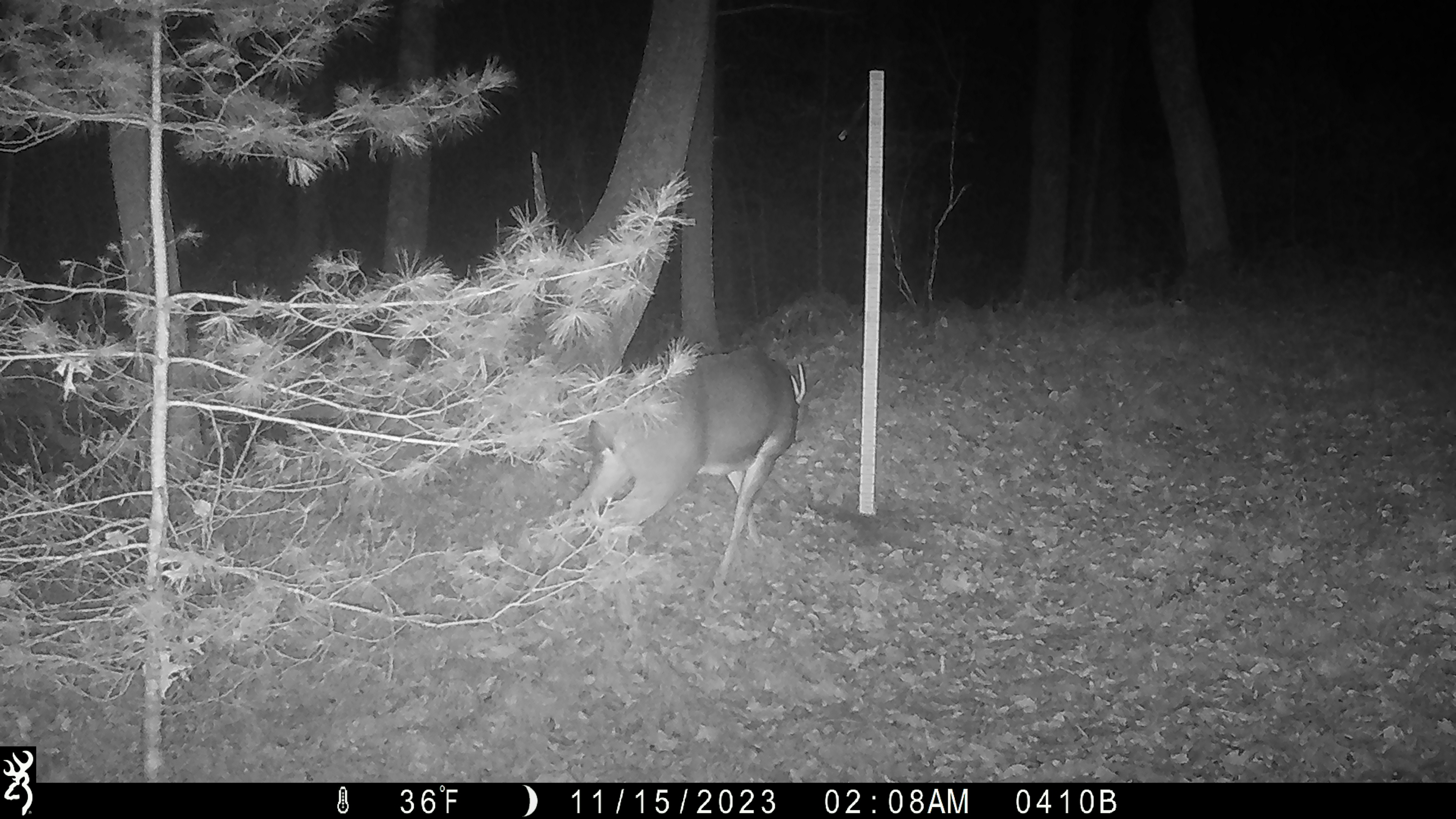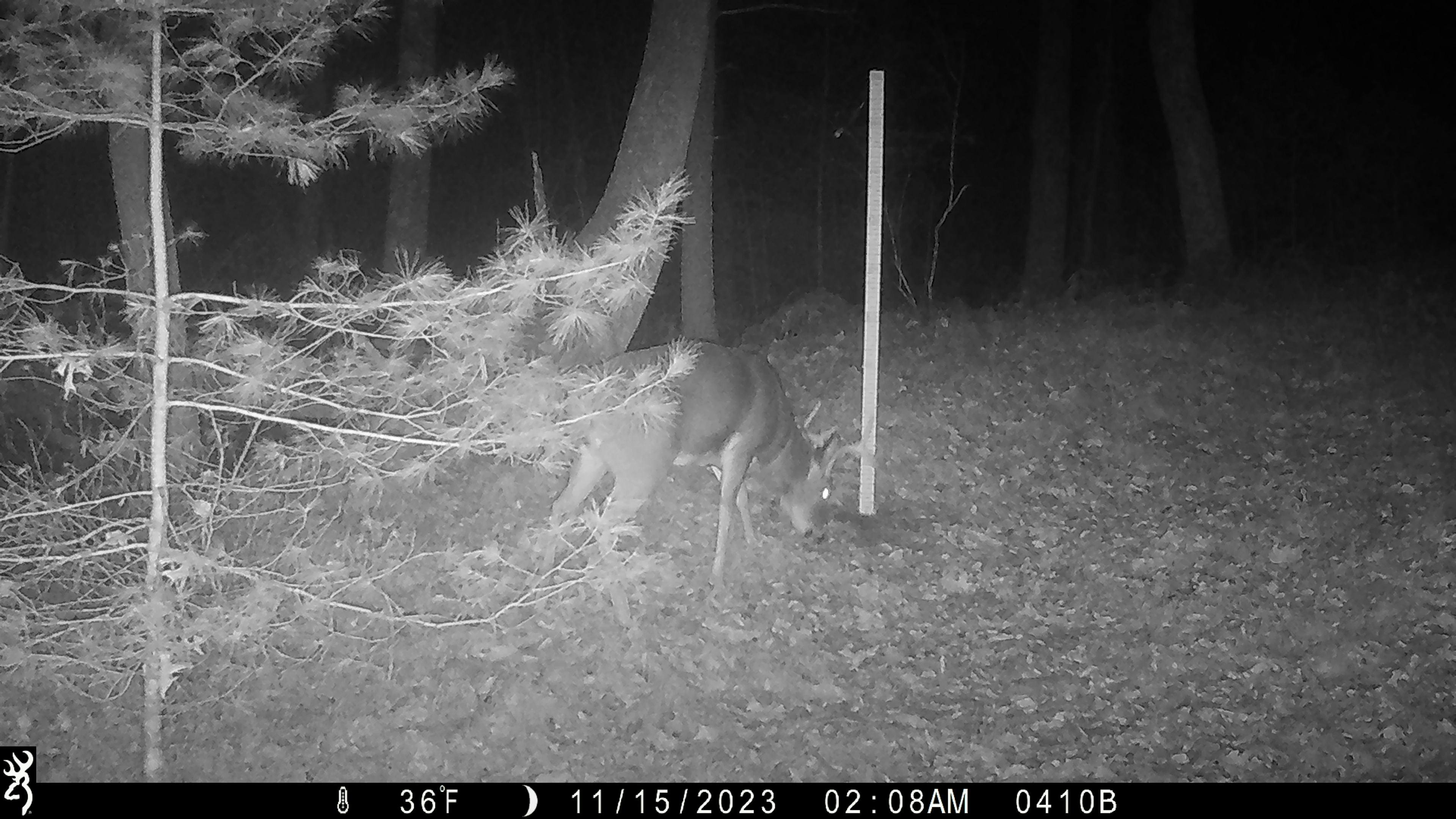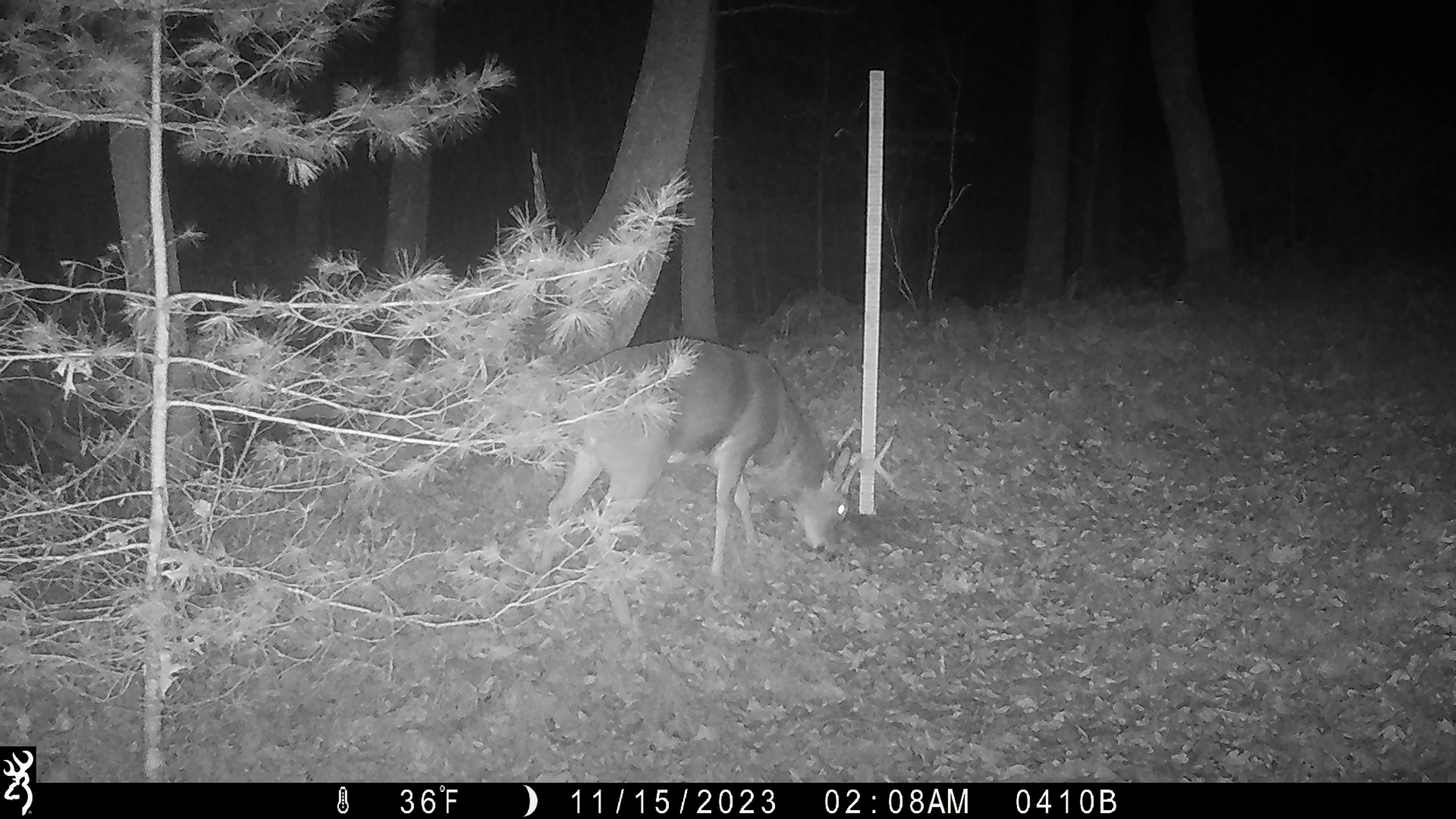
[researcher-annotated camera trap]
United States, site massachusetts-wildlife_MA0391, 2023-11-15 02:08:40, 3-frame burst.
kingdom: Animalia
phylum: Chordata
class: Mammalia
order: Artiodactyla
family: Cervidae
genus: Odocoileus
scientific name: Odocoileus virginianus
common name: white-tailed deer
White-tailed deer (Odocoileus virginianus).